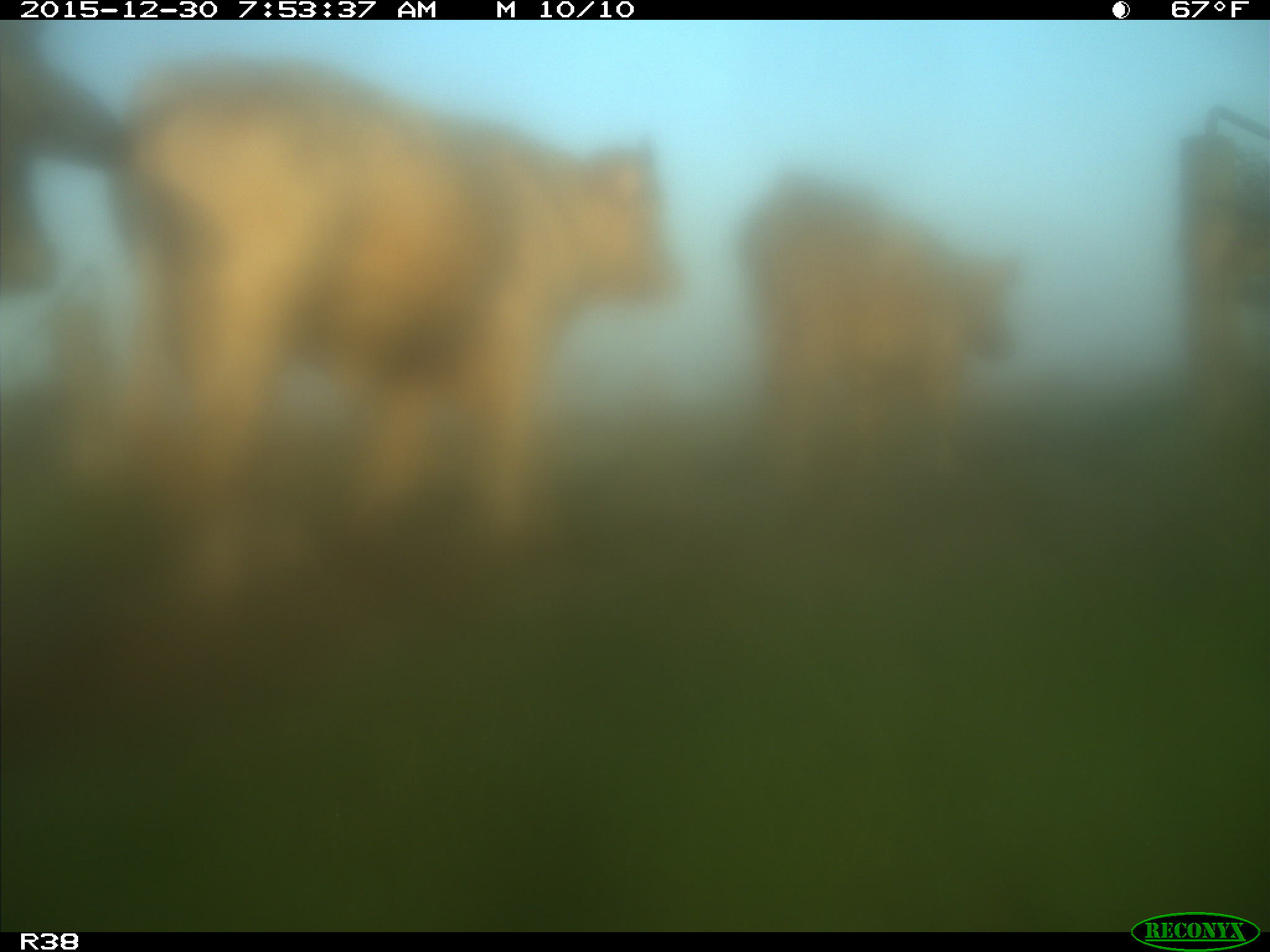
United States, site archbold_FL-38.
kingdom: Animalia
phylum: Chordata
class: Mammalia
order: Artiodactyla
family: Bovidae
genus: Bos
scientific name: Bos taurus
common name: domestic cow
Bos taurus (domestic cow).